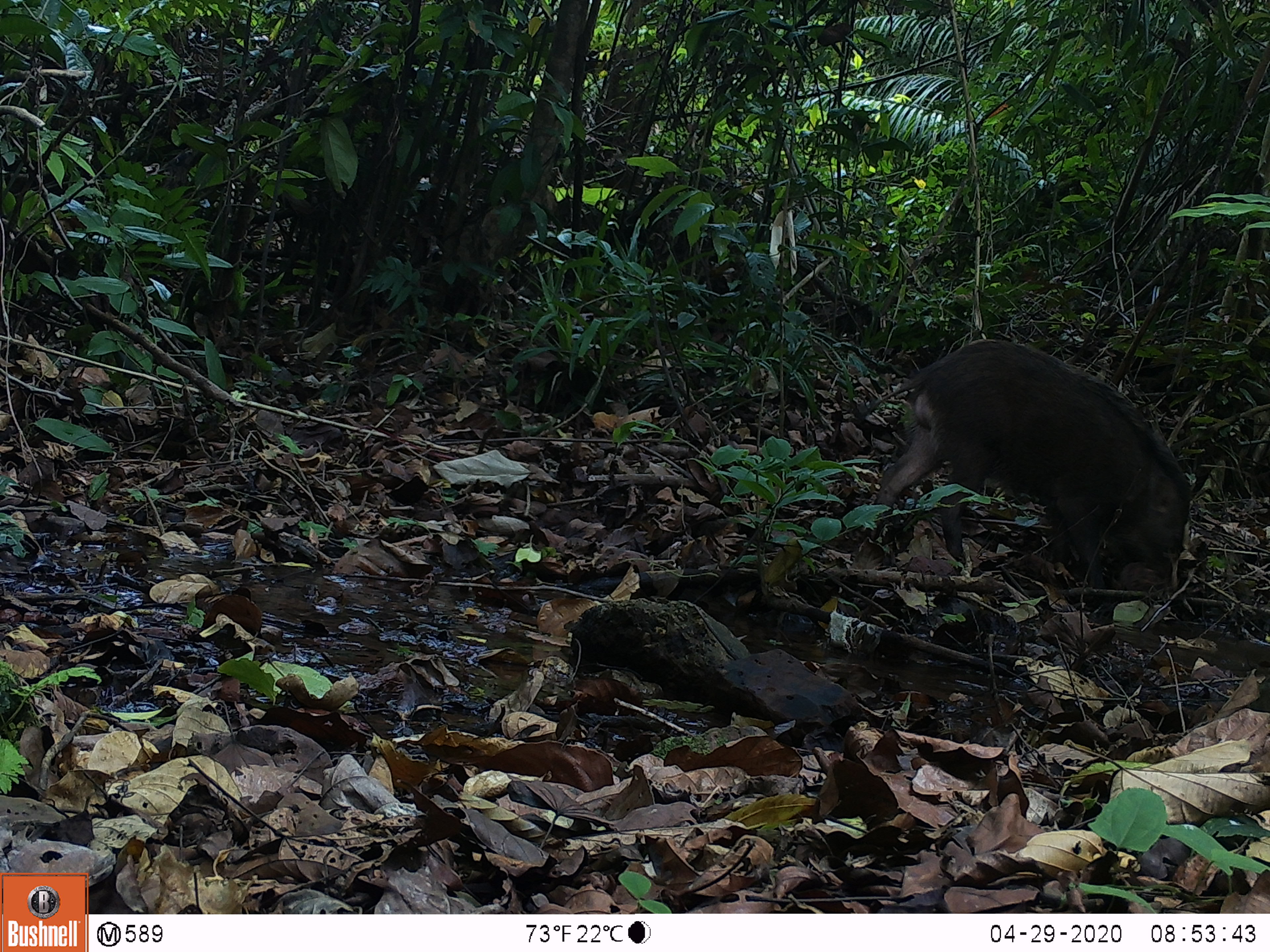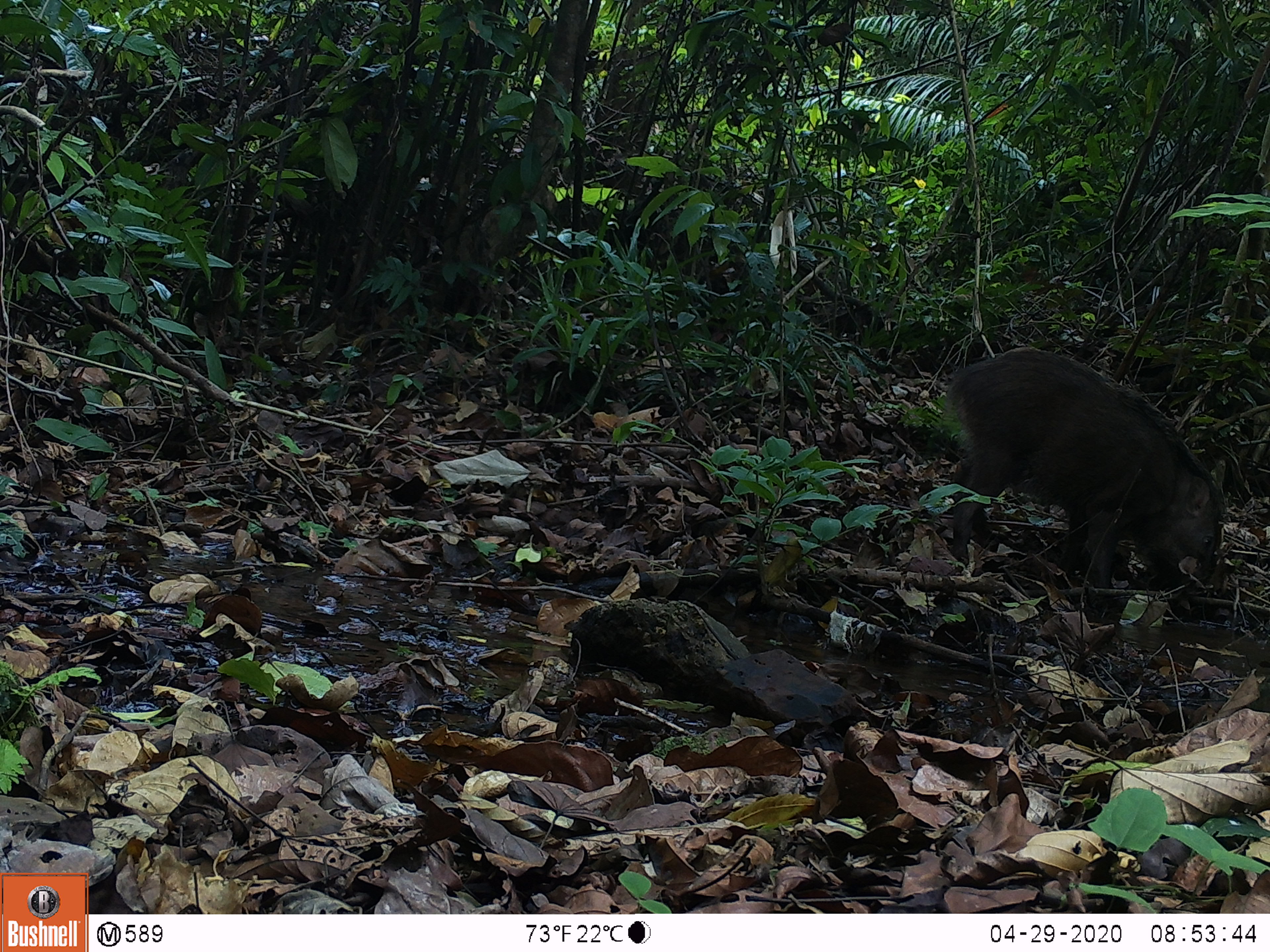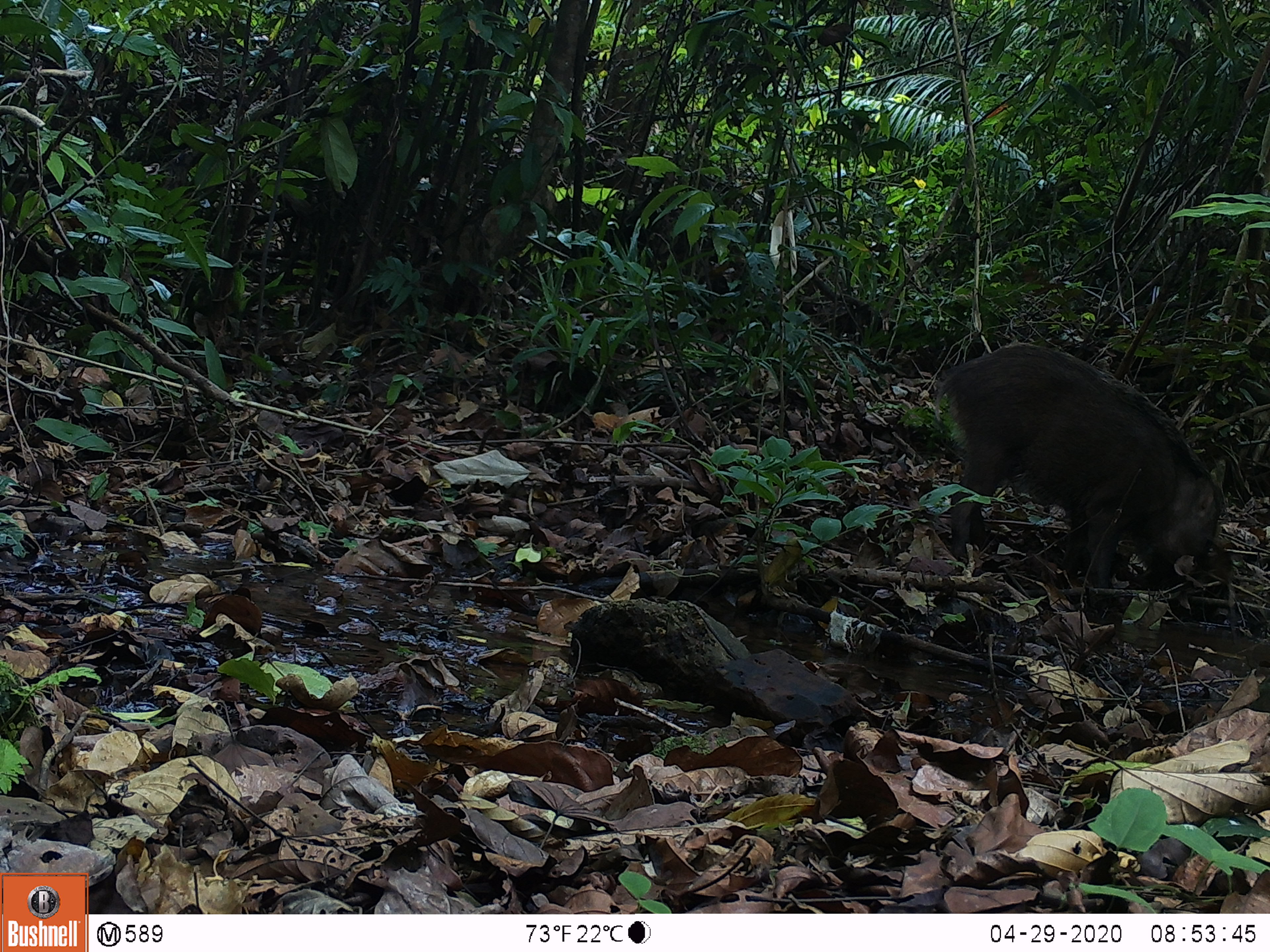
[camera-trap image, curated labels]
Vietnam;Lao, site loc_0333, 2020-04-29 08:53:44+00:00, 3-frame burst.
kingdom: Animalia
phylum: Chordata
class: Mammalia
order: Artiodactyla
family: Suidae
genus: Sus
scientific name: Sus scrofa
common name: eurasian wild pig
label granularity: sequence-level